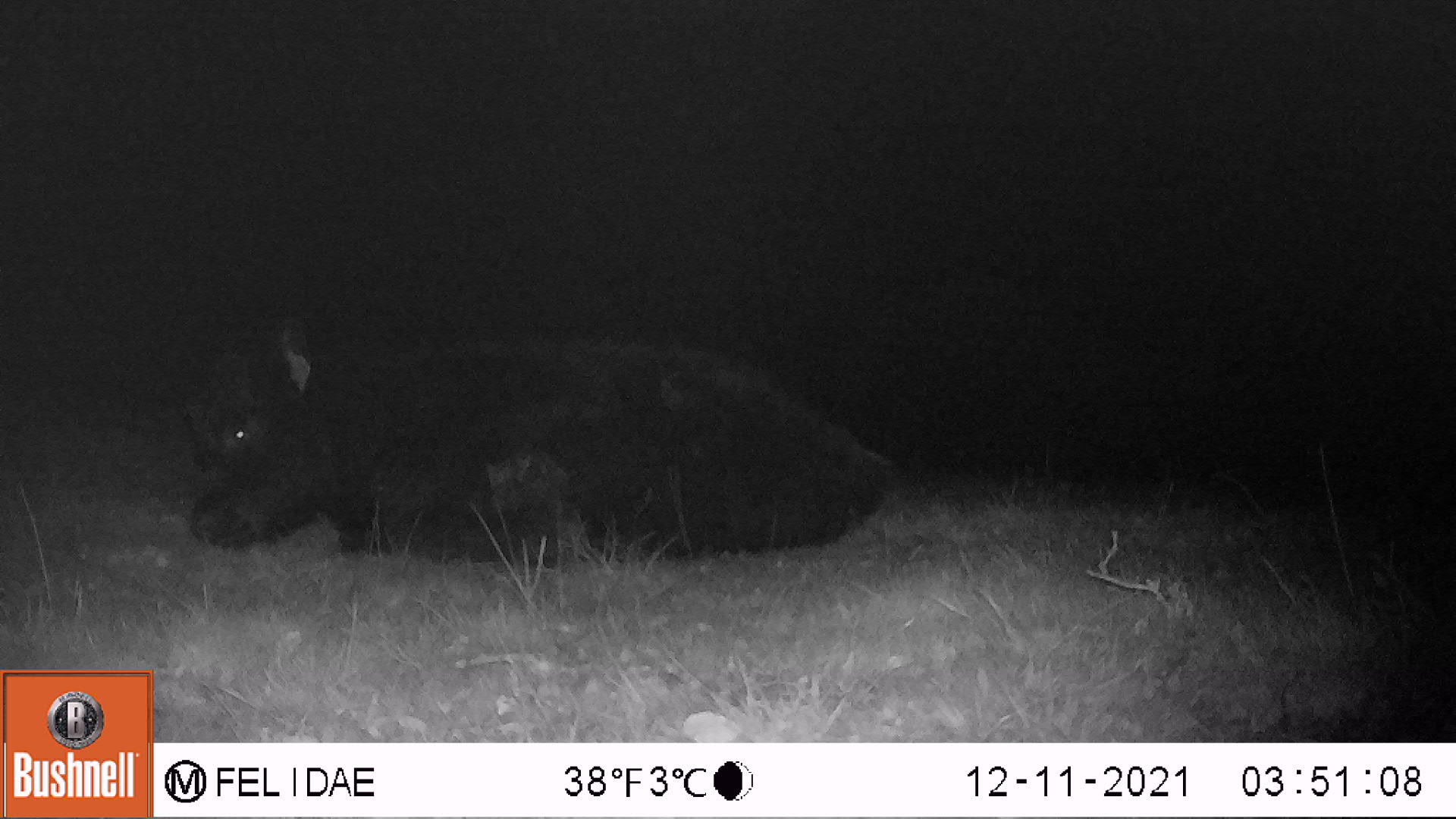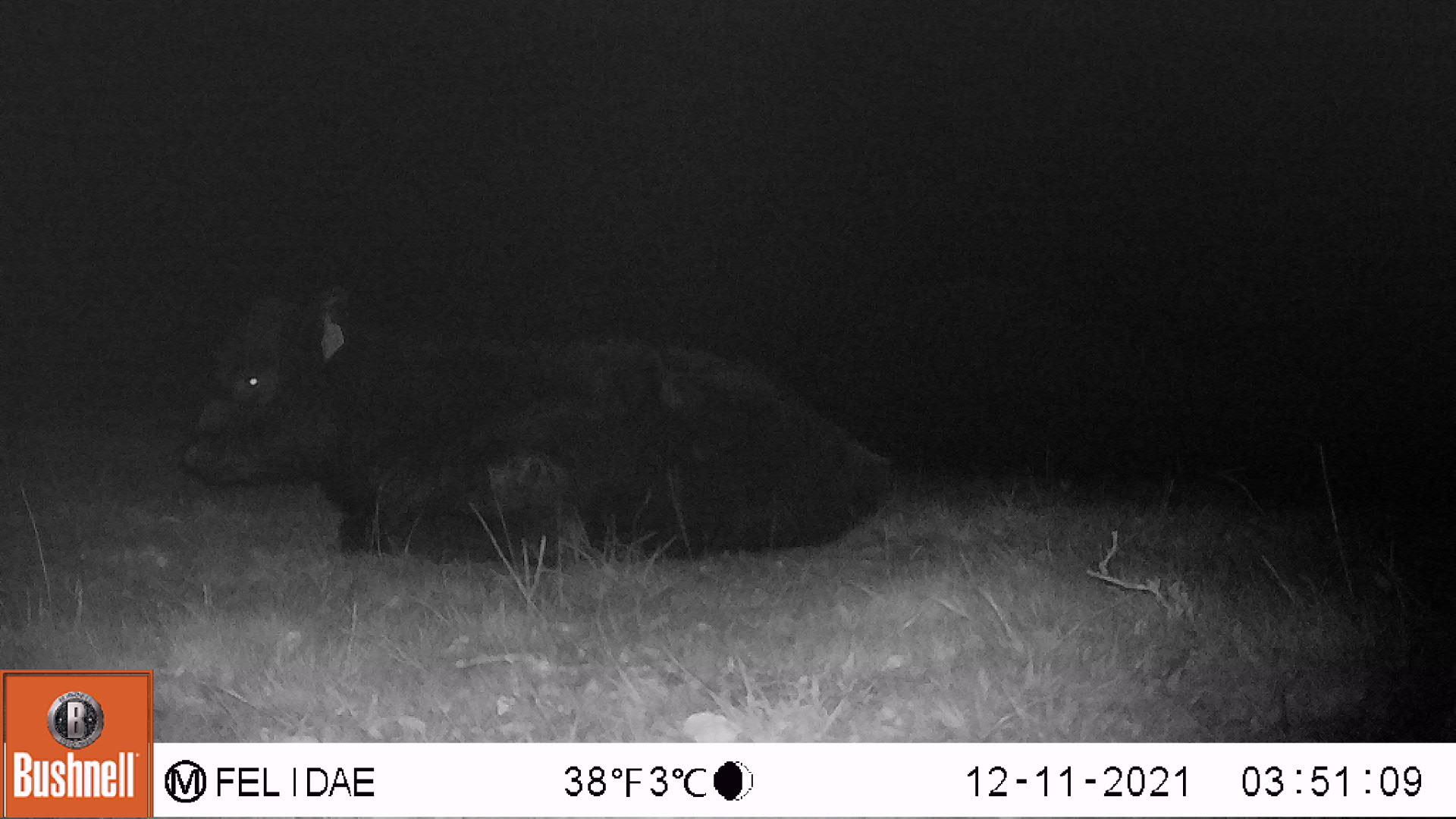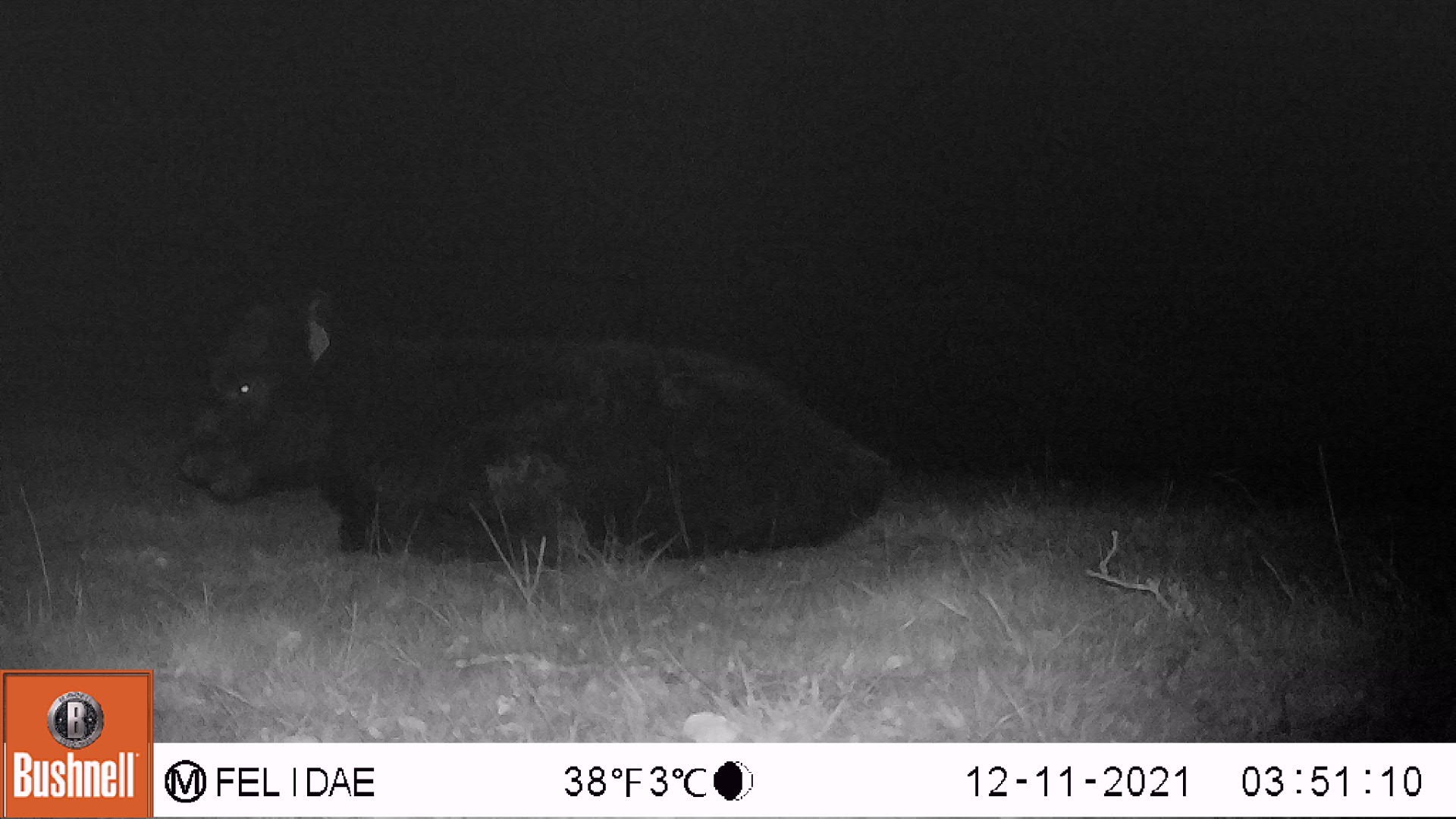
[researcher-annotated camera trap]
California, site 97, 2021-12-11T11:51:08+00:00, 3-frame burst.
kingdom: Animalia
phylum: Chordata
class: Mammalia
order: Artiodactyla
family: Bovidae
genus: Bos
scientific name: Bos taurus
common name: domestic cattle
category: cattle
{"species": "cattle (domestic cattle) (Bos taurus)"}